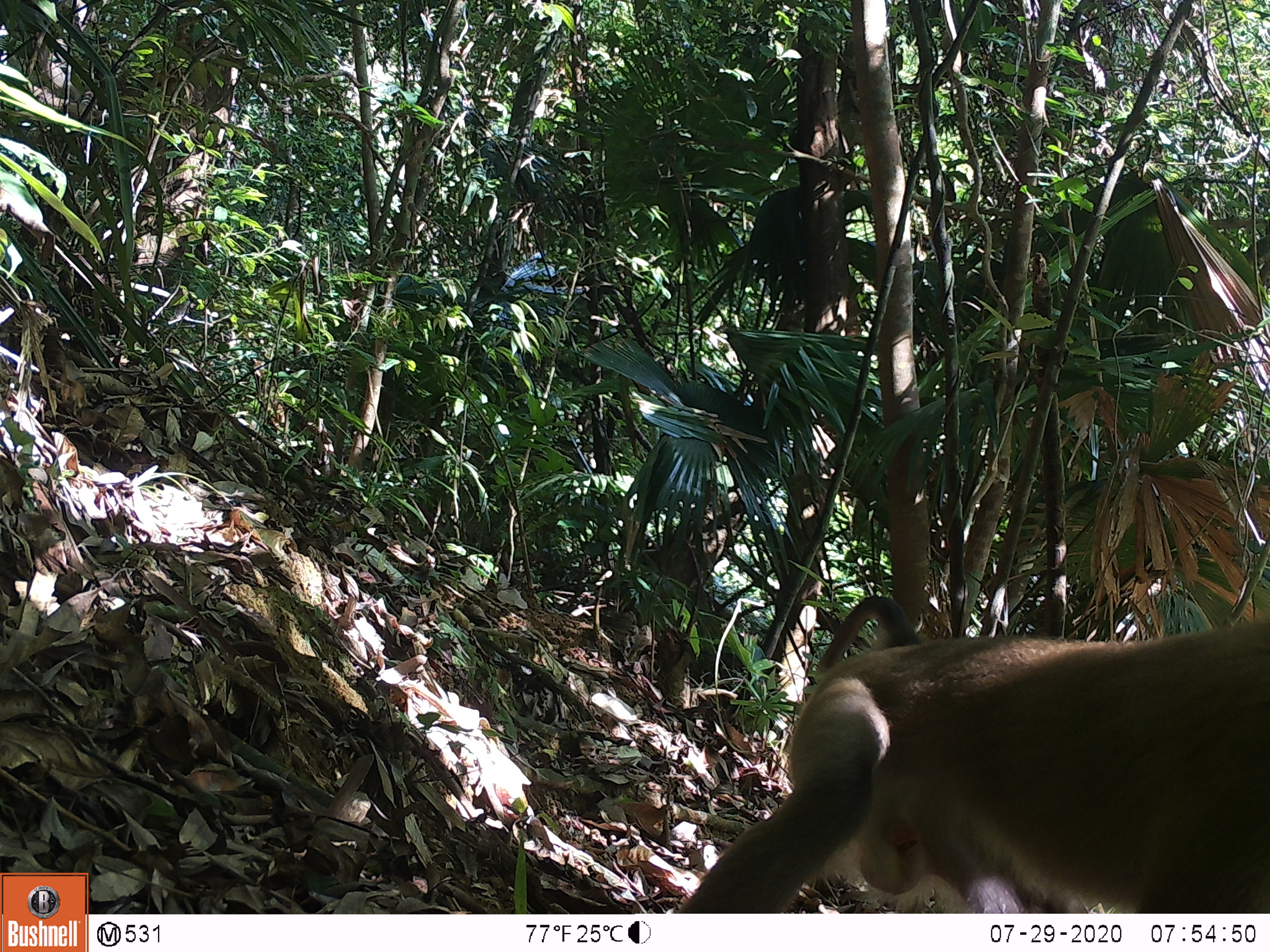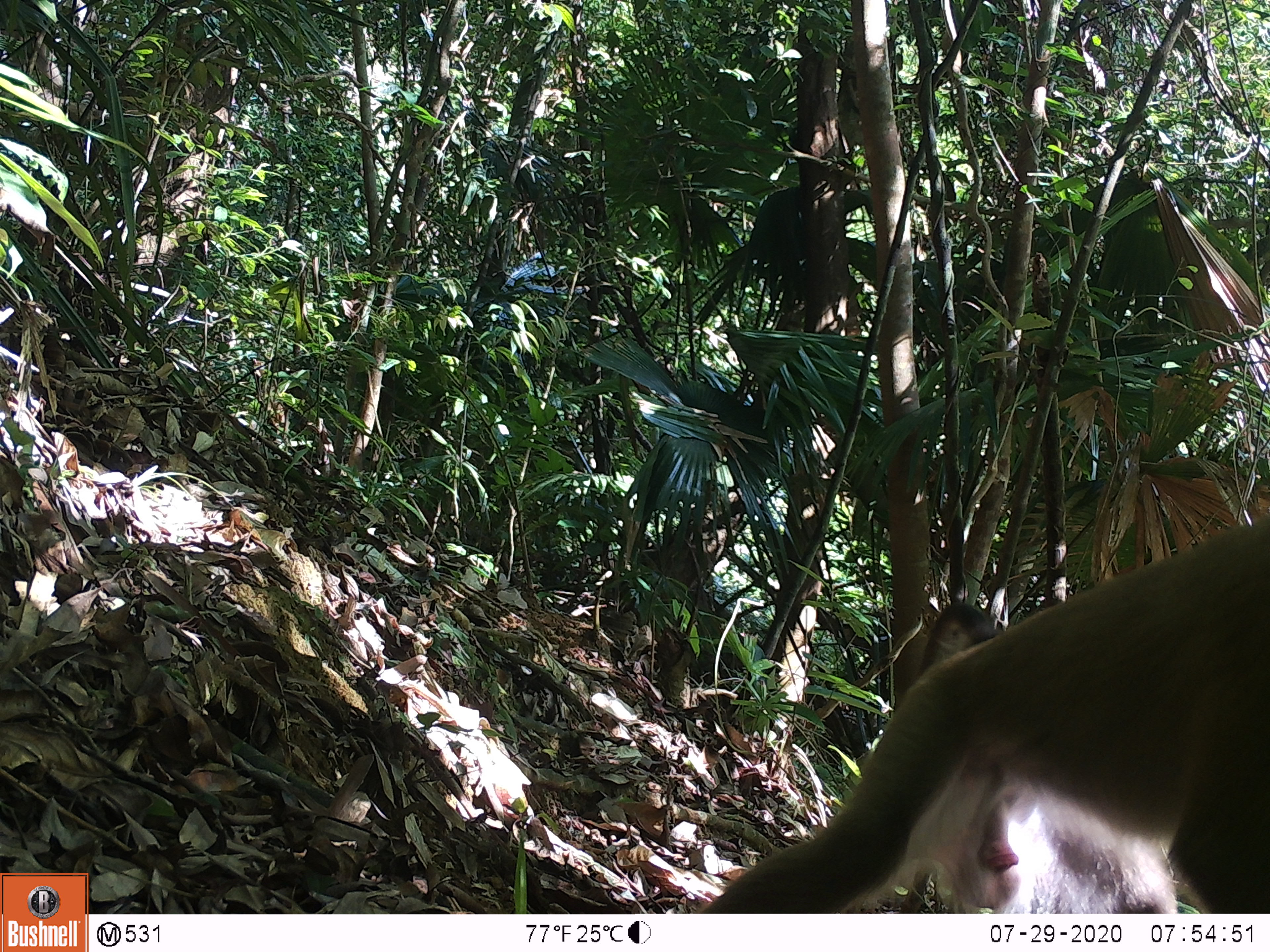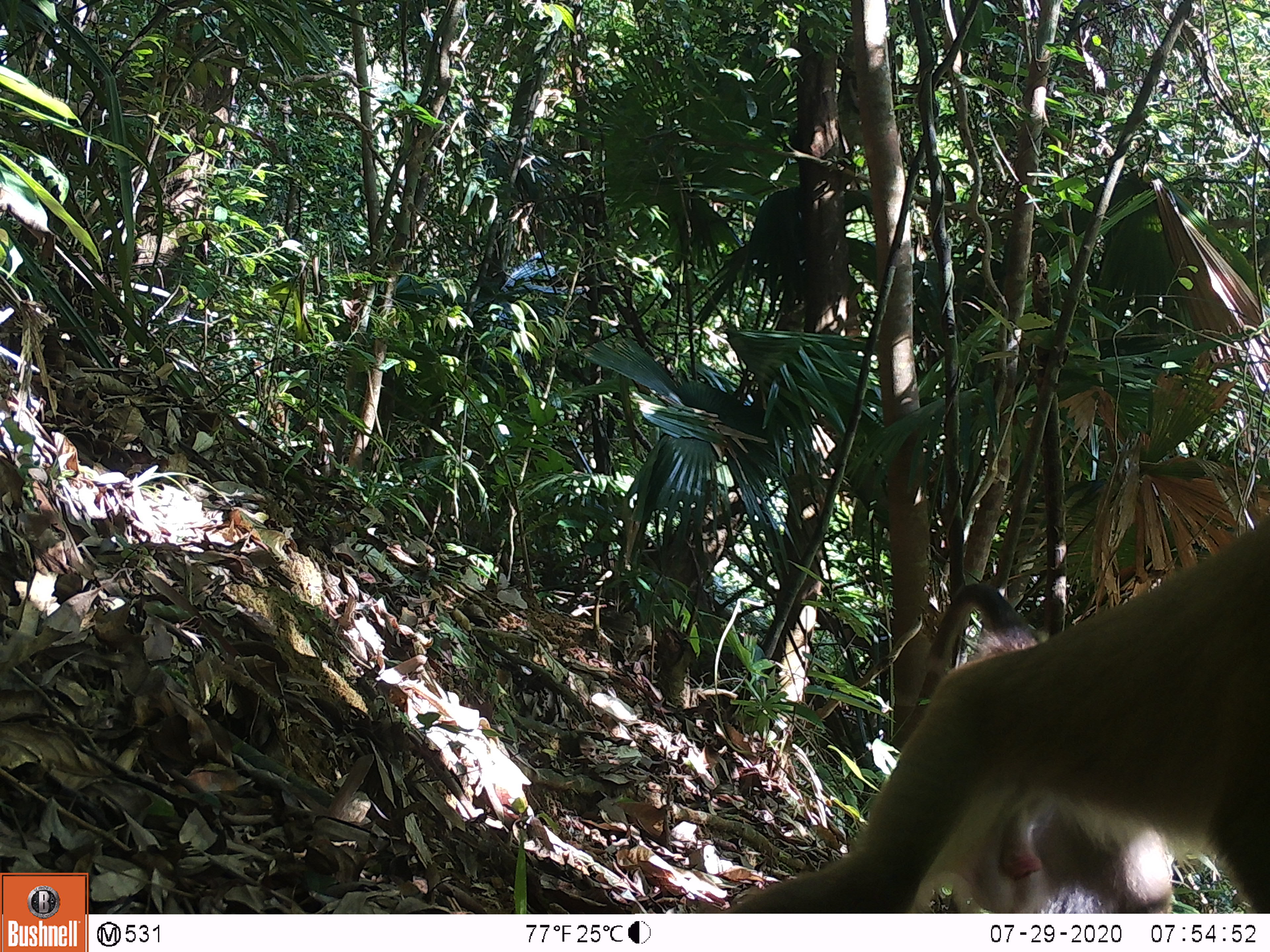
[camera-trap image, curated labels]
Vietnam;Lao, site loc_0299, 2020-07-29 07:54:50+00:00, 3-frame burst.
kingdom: Animalia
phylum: Chordata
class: Mammalia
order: Primates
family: Cercopithecidae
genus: Macaca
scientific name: Macaca nemestrina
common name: pig-tailed macaque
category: pig tailed macaque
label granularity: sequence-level